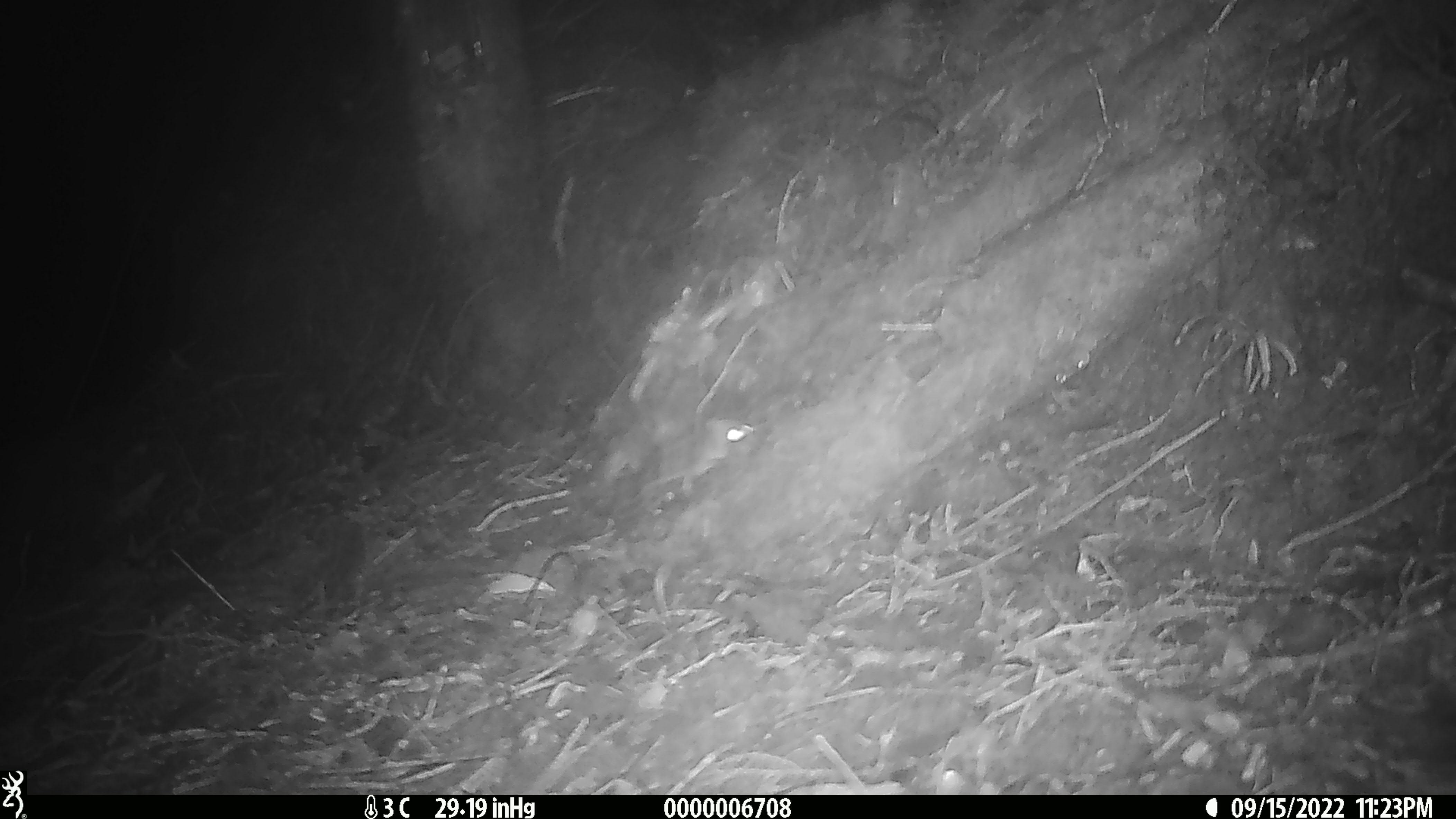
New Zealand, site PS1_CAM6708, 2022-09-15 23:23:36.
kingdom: Animalia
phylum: Chordata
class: Mammalia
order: Rodentia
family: Muridae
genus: Mus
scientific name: Mus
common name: mouse